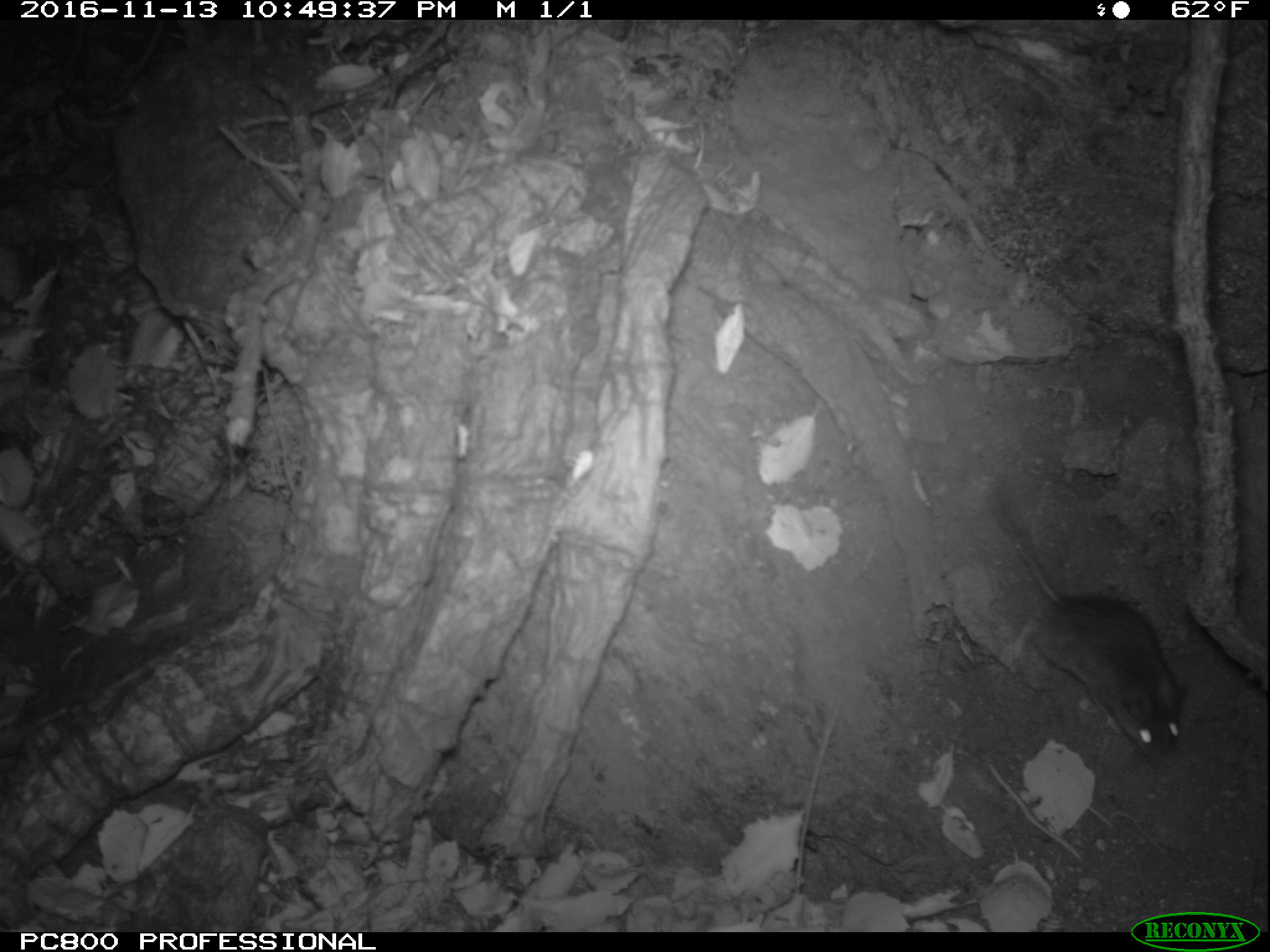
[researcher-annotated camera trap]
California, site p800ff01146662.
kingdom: Animalia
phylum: Chordata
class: Mammalia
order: Rodentia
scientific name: Rodentia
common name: rodent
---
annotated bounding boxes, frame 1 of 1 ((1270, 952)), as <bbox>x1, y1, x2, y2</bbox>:
rodent: <bbox>991, 485, 1188, 761</bbox>